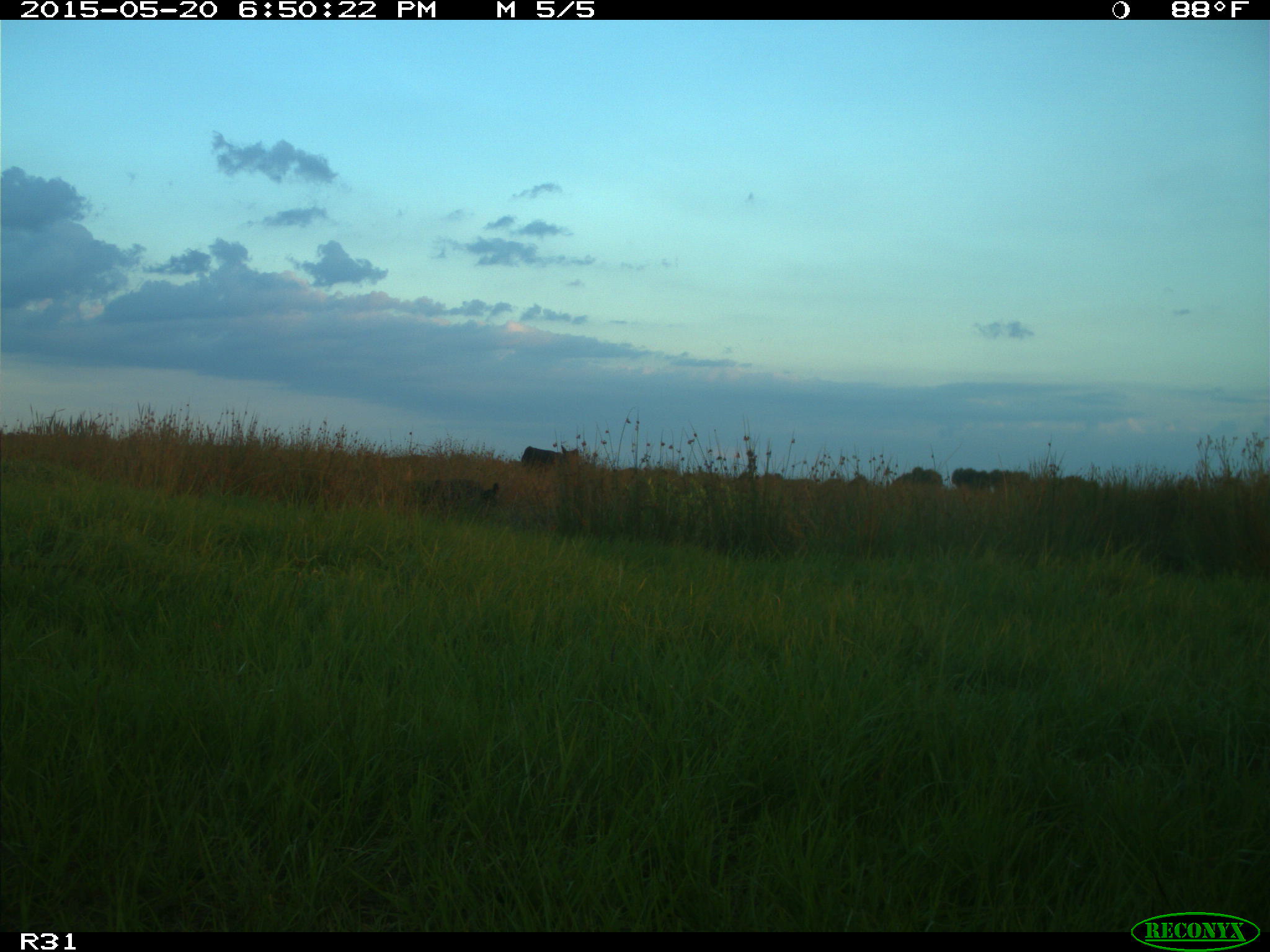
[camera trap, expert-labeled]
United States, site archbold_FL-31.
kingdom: Animalia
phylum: Chordata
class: Mammalia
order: Artiodactyla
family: Bovidae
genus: Bos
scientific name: Bos taurus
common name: domestic cow